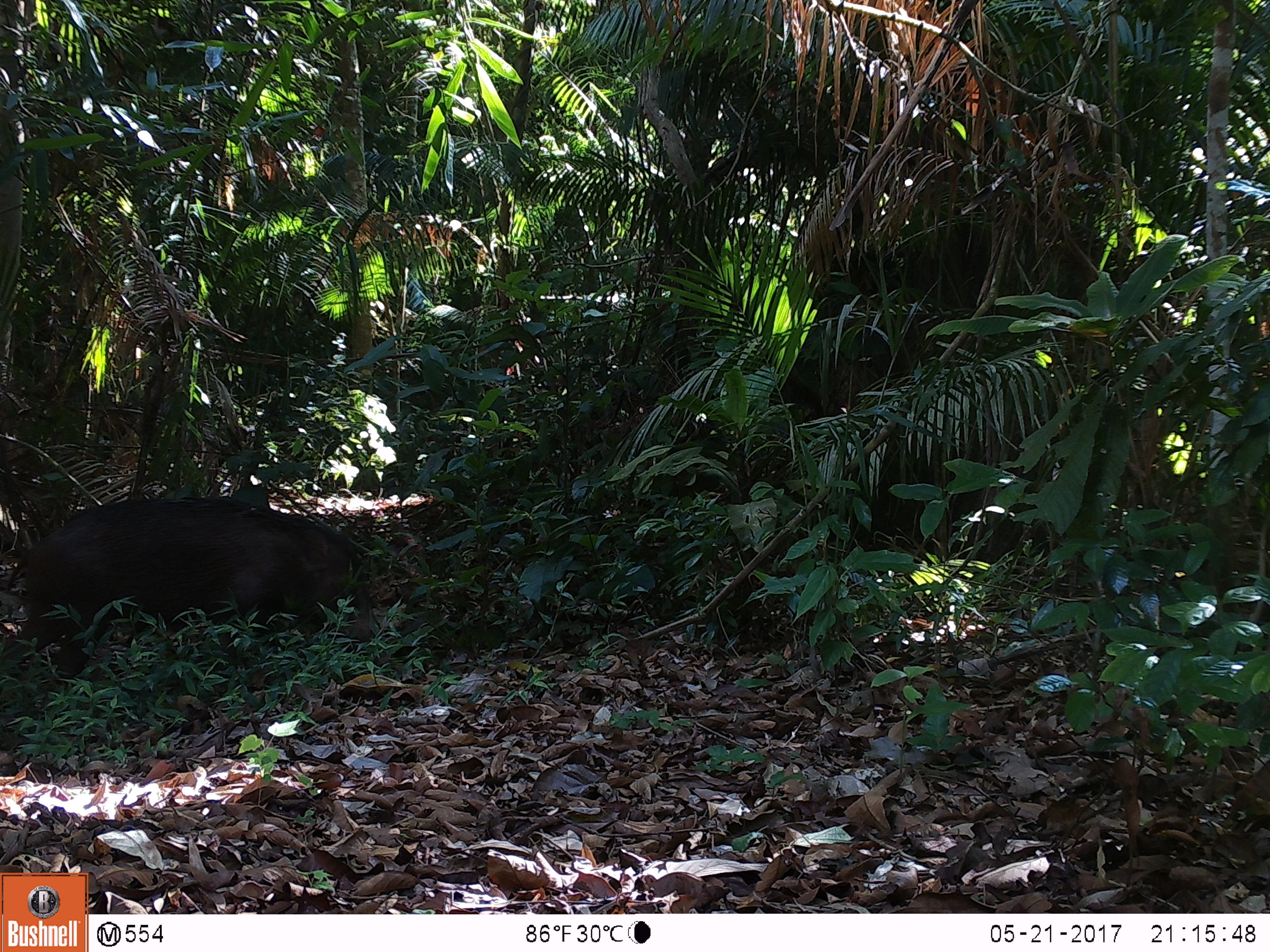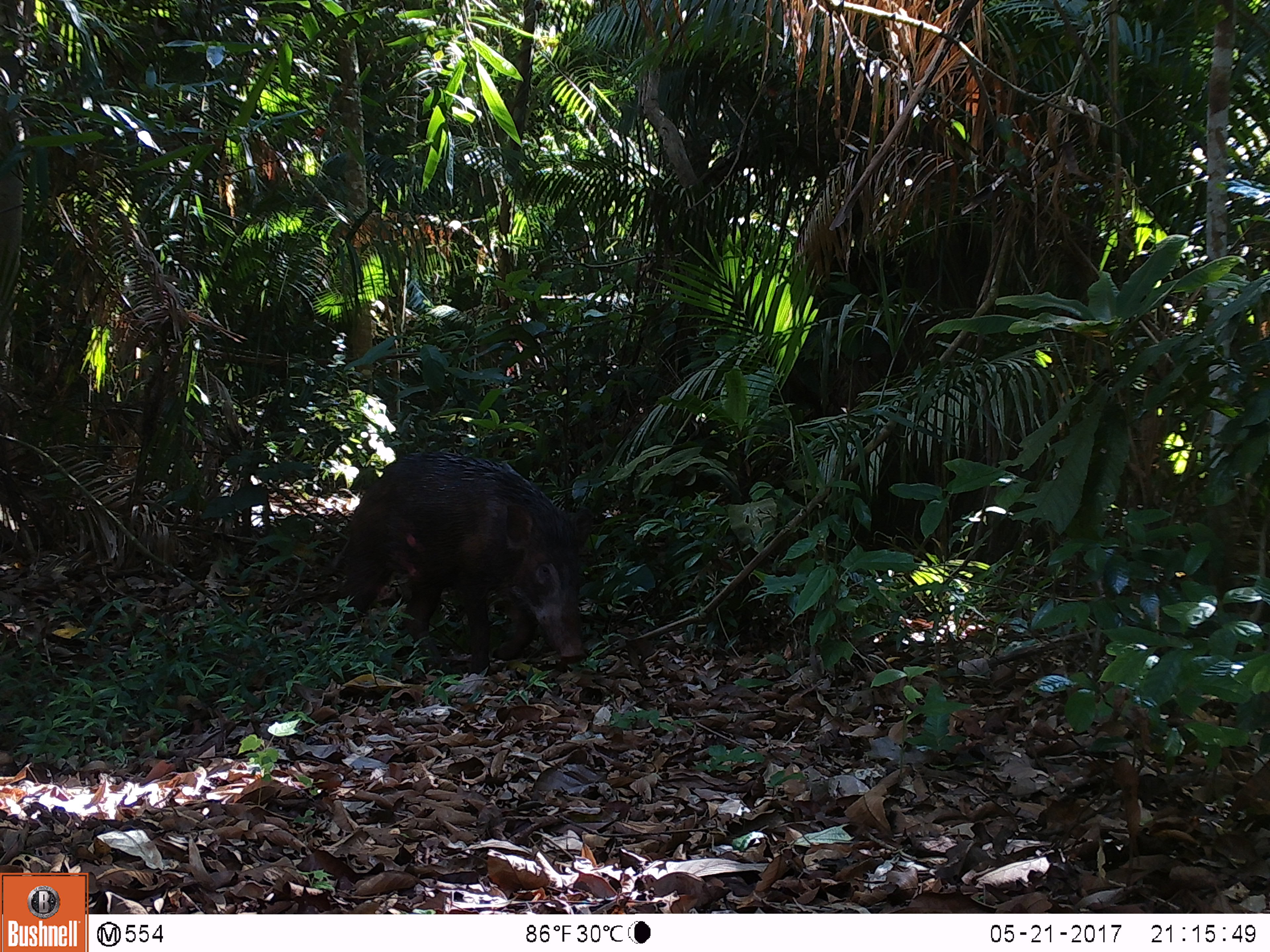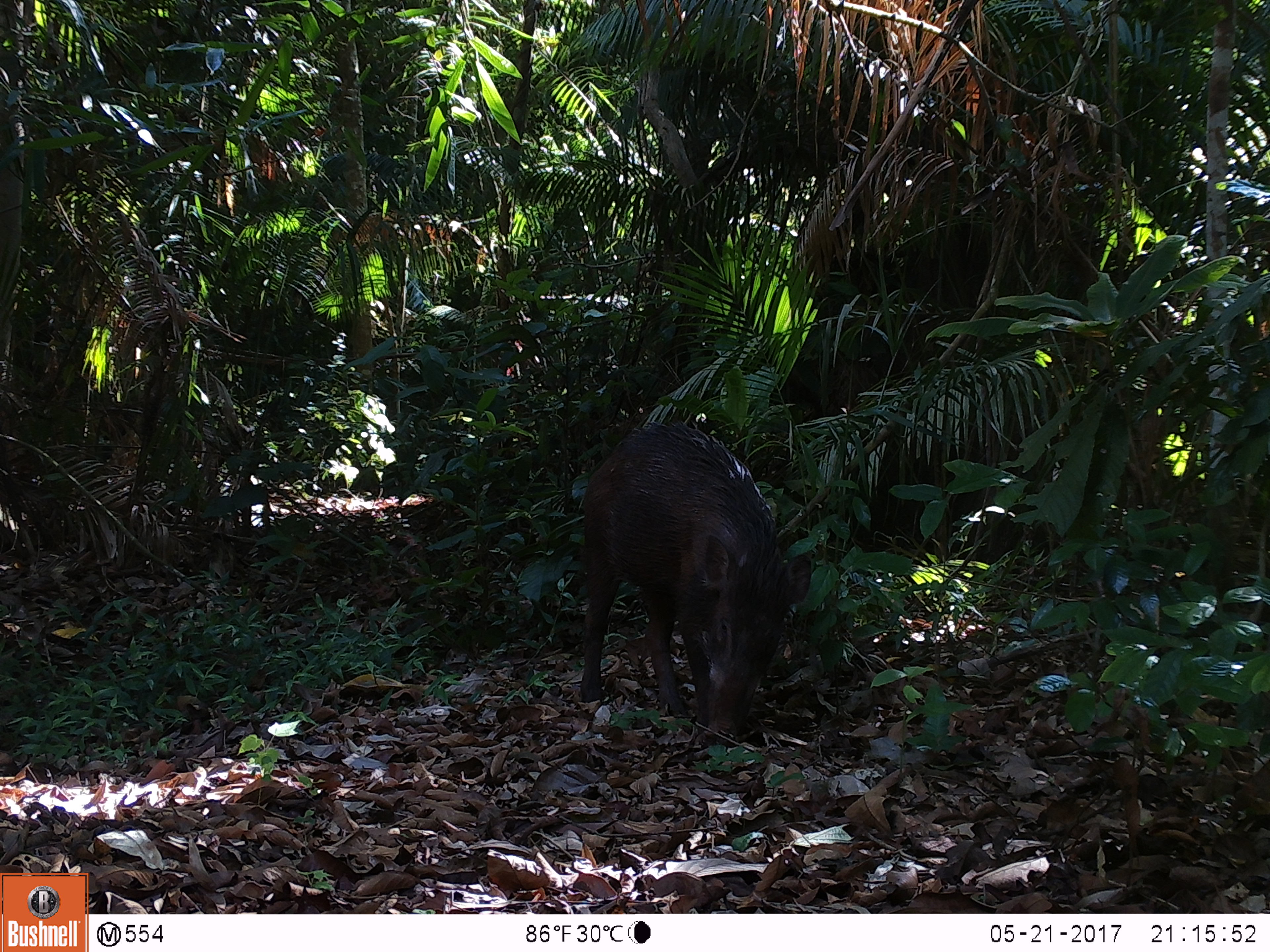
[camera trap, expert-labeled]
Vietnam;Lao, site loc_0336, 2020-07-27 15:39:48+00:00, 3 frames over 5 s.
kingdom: Animalia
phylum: Chordata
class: Mammalia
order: Artiodactyla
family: Suidae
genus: Sus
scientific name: Sus scrofa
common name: eurasian wild pig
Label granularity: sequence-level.